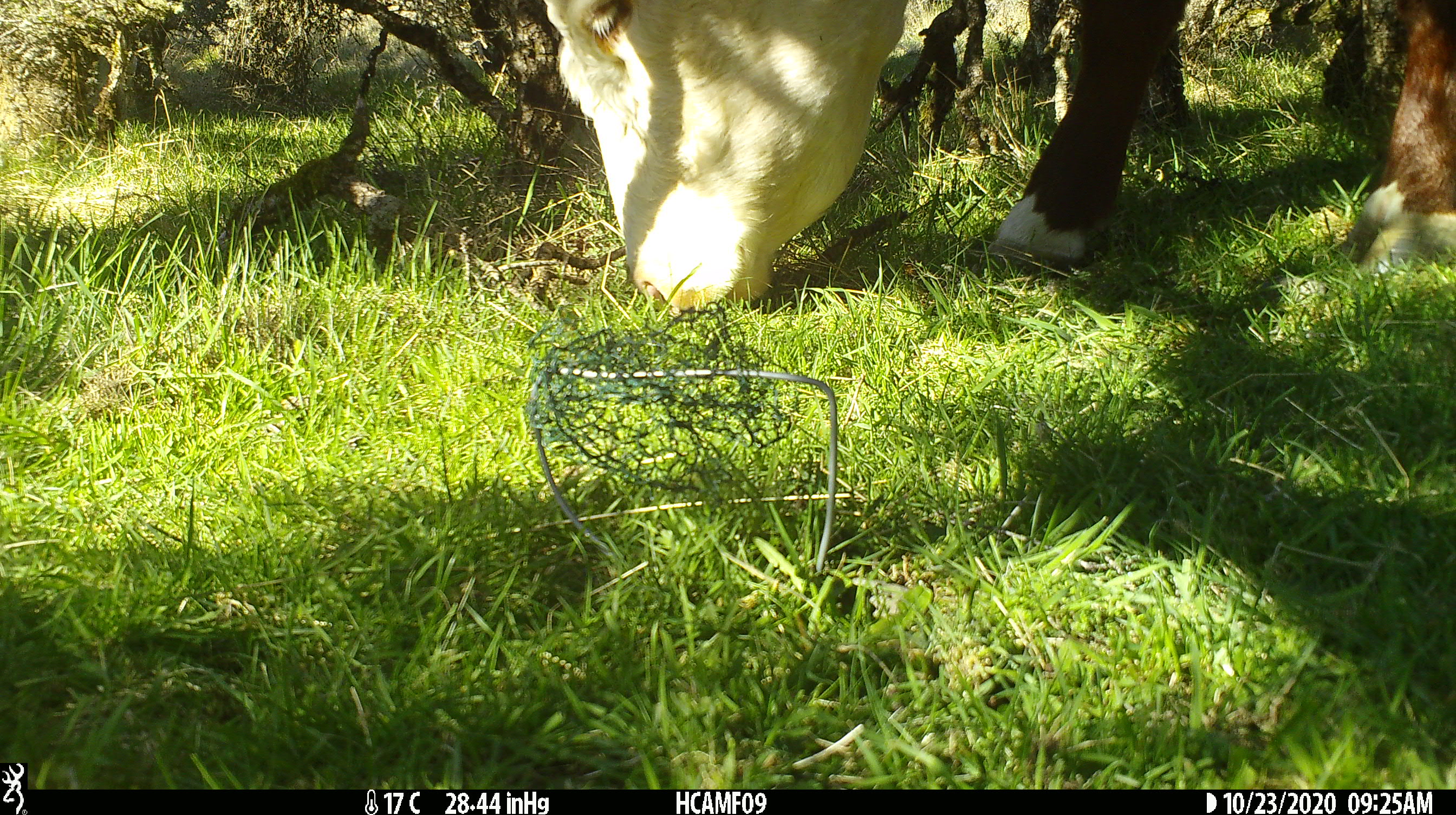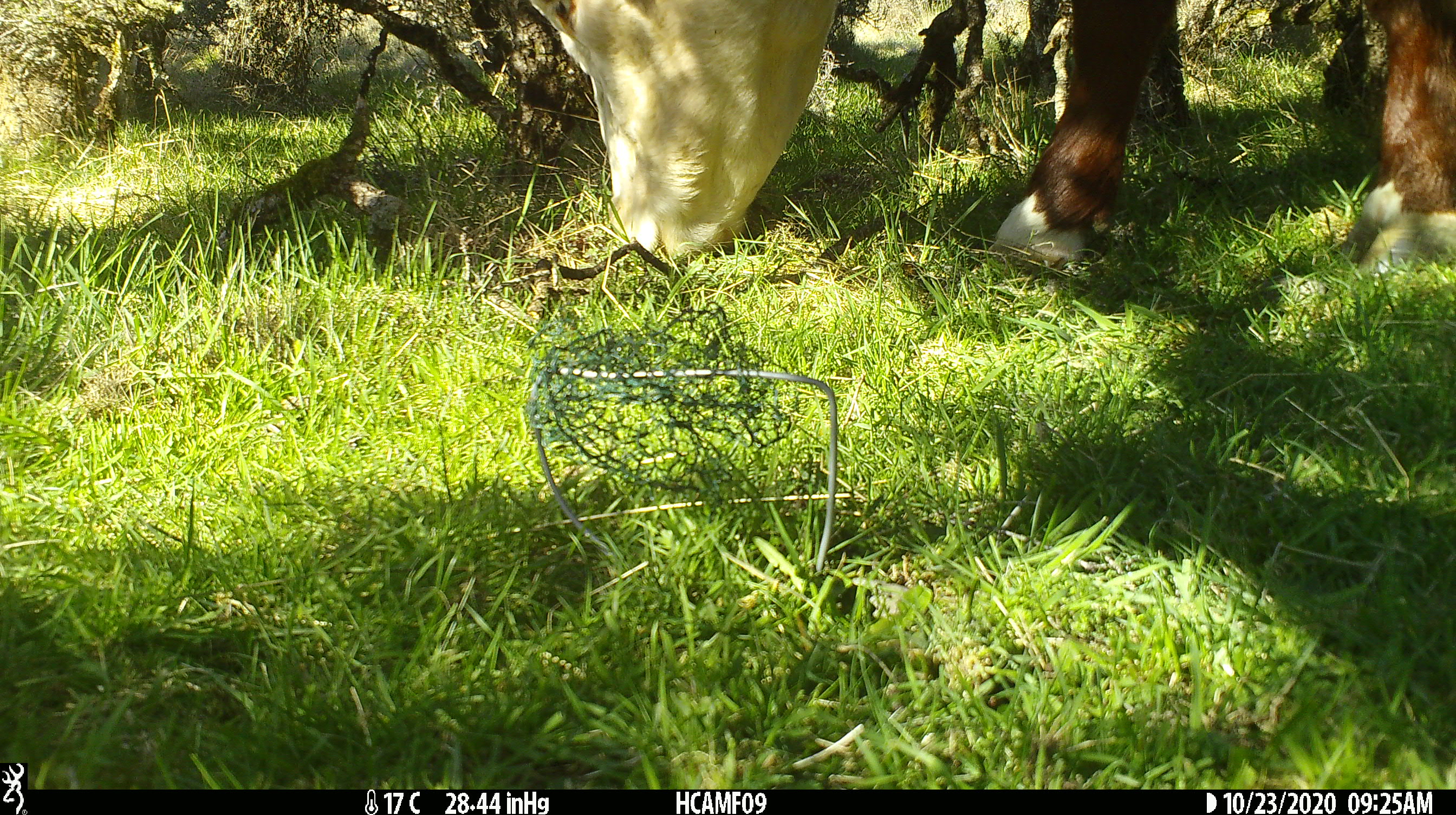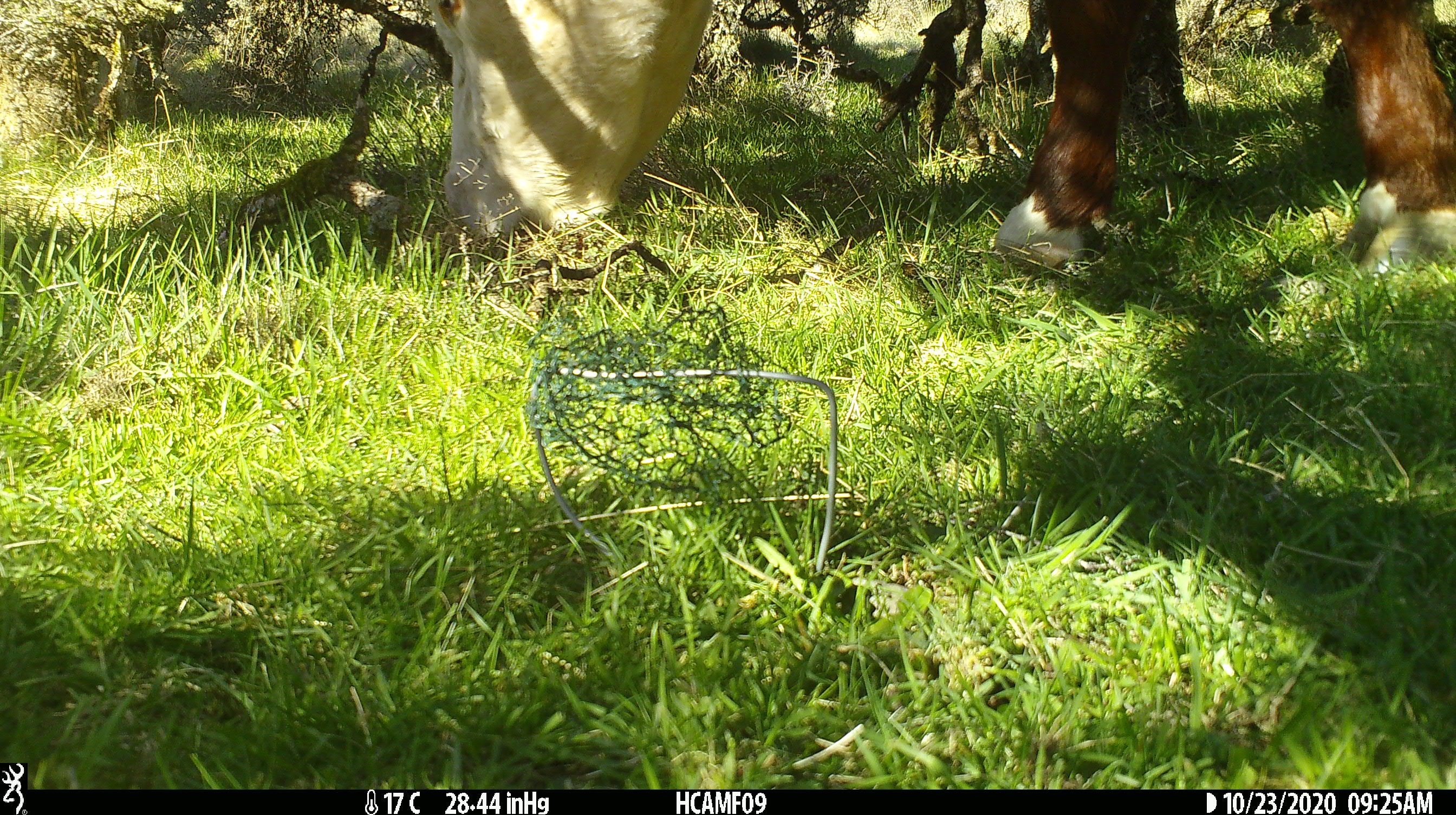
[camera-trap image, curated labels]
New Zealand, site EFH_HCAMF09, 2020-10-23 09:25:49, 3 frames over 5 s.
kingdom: Animalia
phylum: Chordata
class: Mammalia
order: Artiodactyla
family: Bovidae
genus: Bos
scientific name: Bos taurus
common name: domestic cow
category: cow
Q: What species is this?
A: Cow (domestic cow) (Bos taurus).